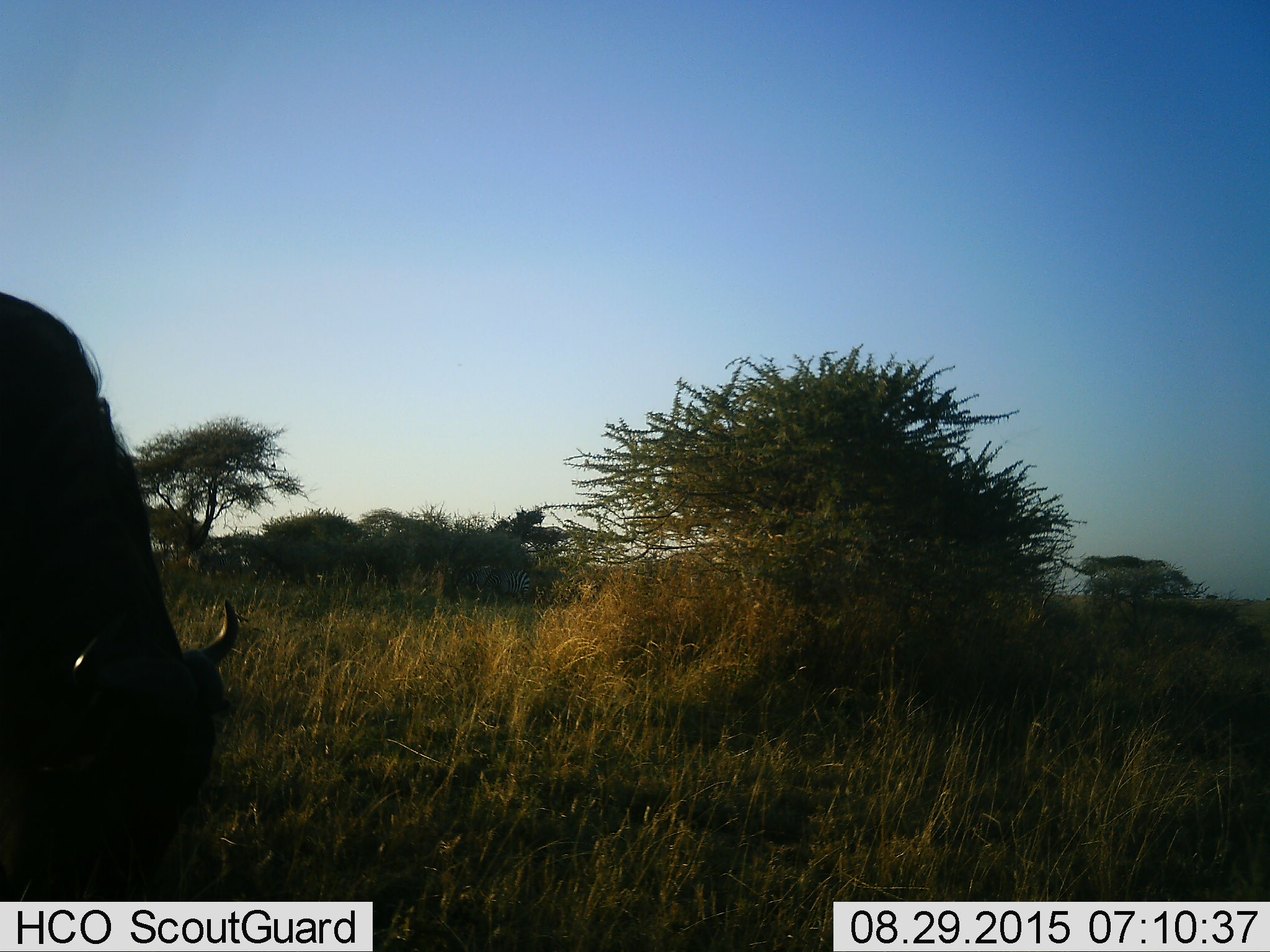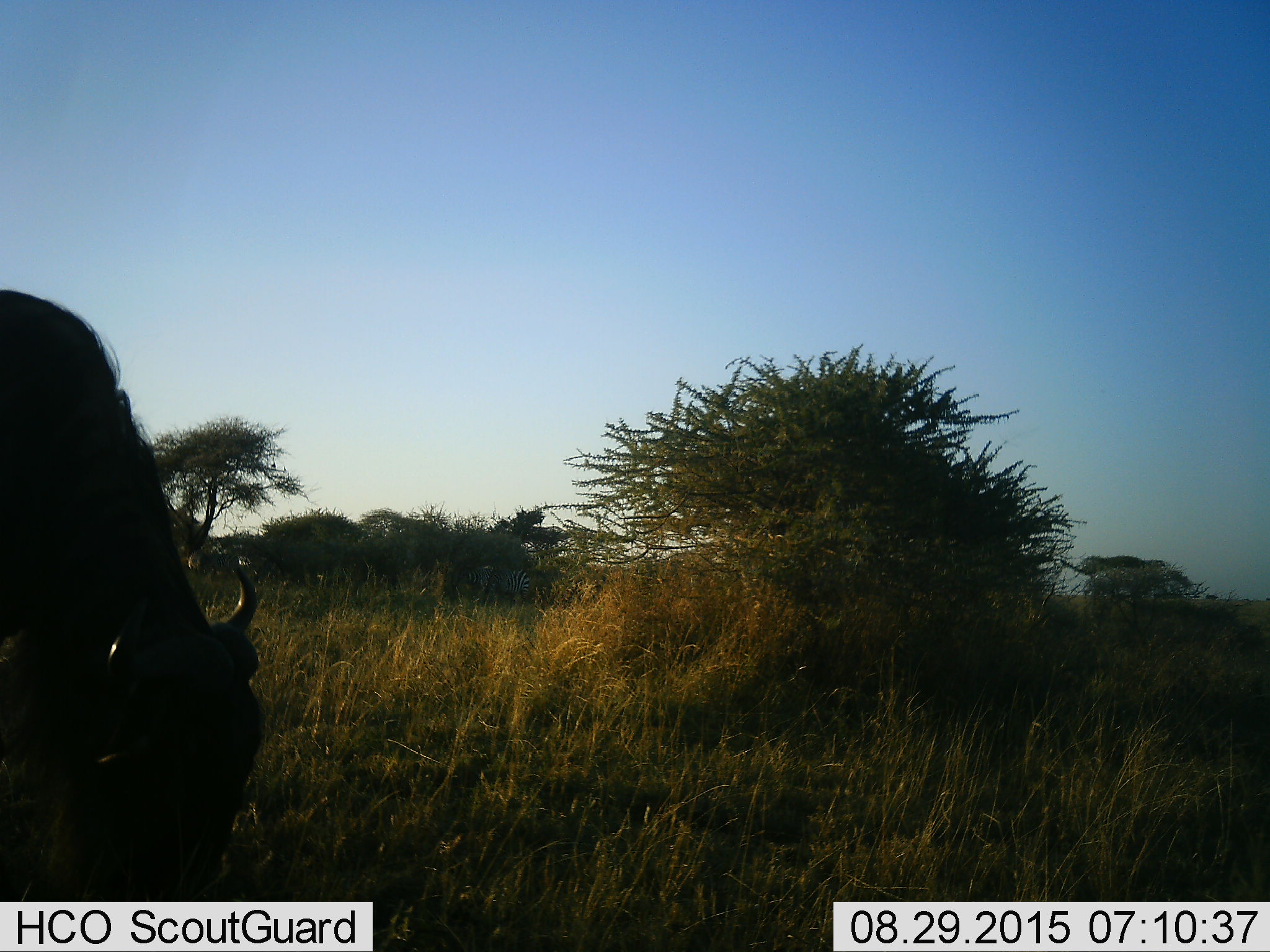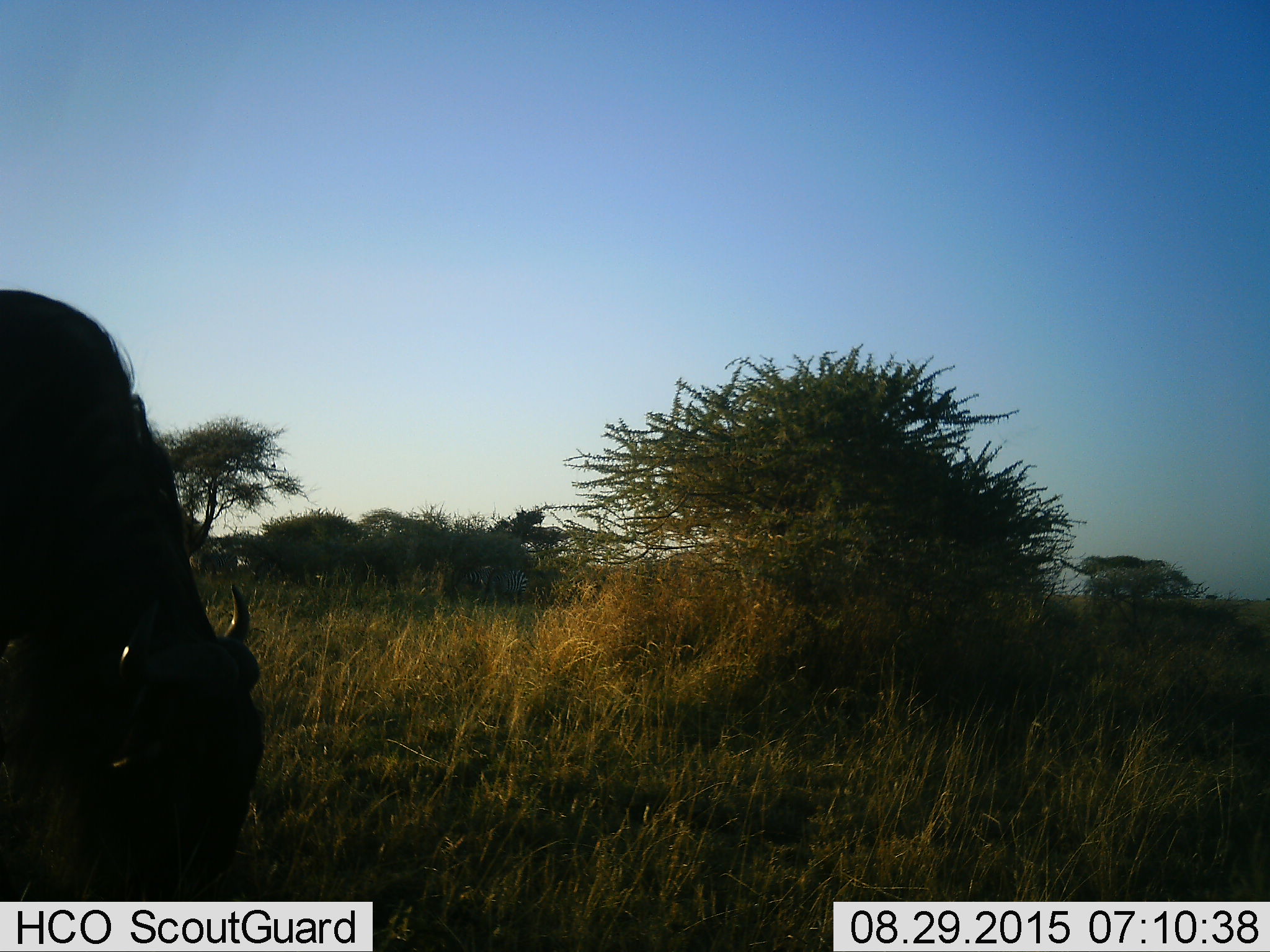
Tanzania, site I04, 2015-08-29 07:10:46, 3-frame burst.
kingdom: Animalia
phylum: Chordata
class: Mammalia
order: Artiodactyla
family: Bovidae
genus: Connochaetes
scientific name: Connochaetes taurinus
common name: blue wildebeest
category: wildebeest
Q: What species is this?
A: Wildebeest (blue wildebeest) (Connochaetes taurinus).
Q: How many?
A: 1.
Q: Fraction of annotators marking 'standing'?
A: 30%.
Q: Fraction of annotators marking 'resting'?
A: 0%.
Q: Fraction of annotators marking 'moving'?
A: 10%.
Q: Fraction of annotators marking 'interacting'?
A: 0%.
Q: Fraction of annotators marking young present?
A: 0%.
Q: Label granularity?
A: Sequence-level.